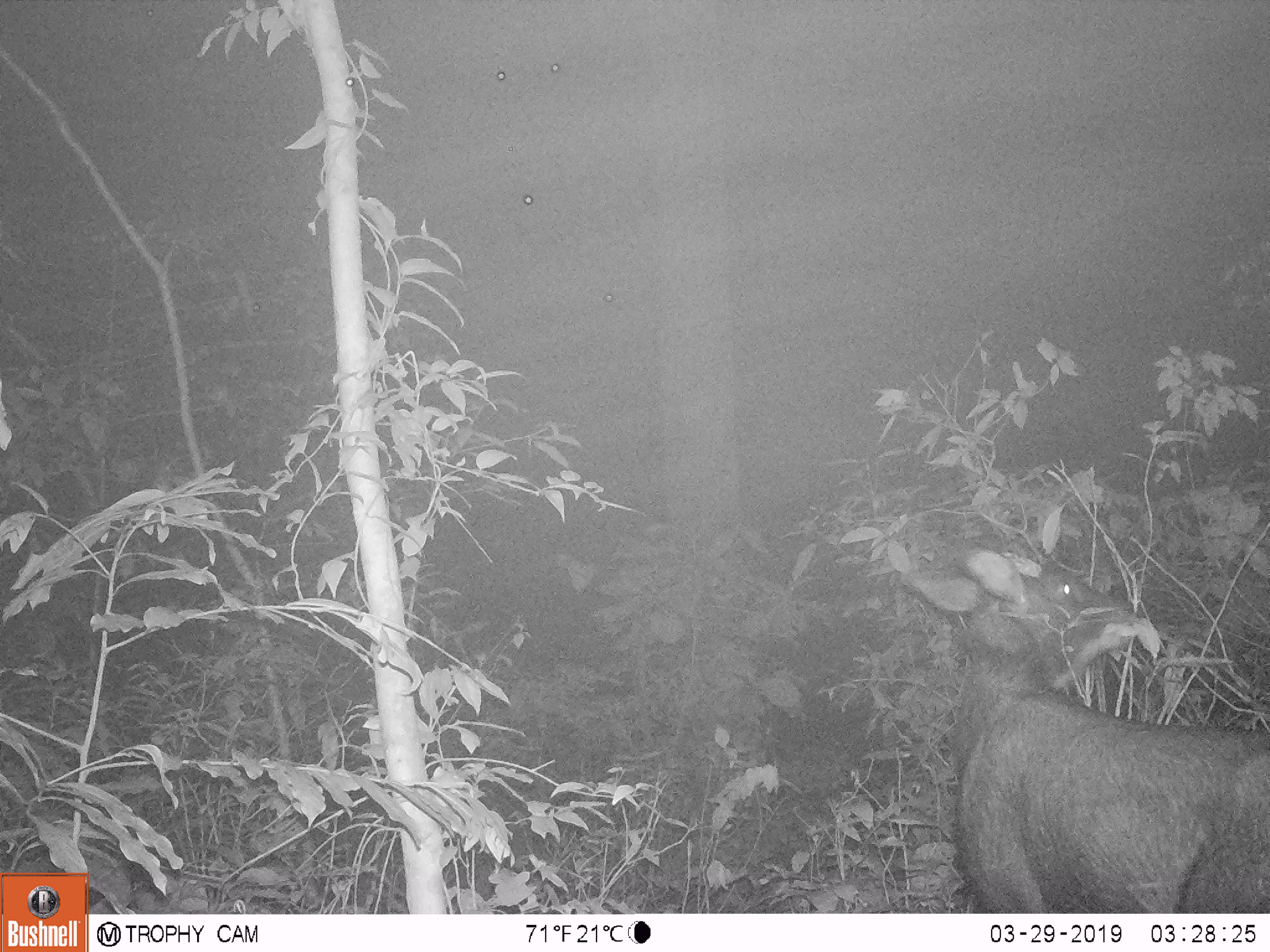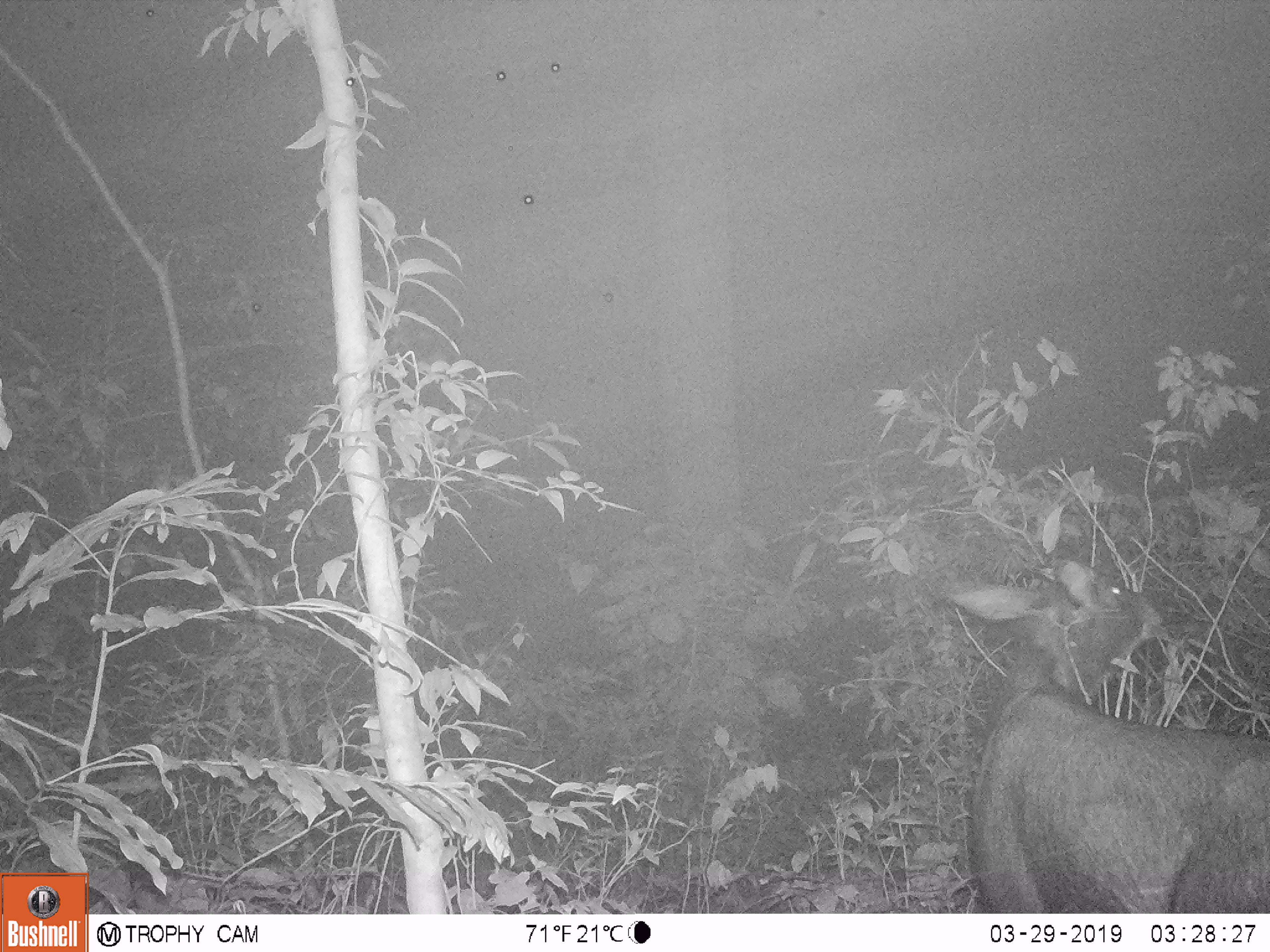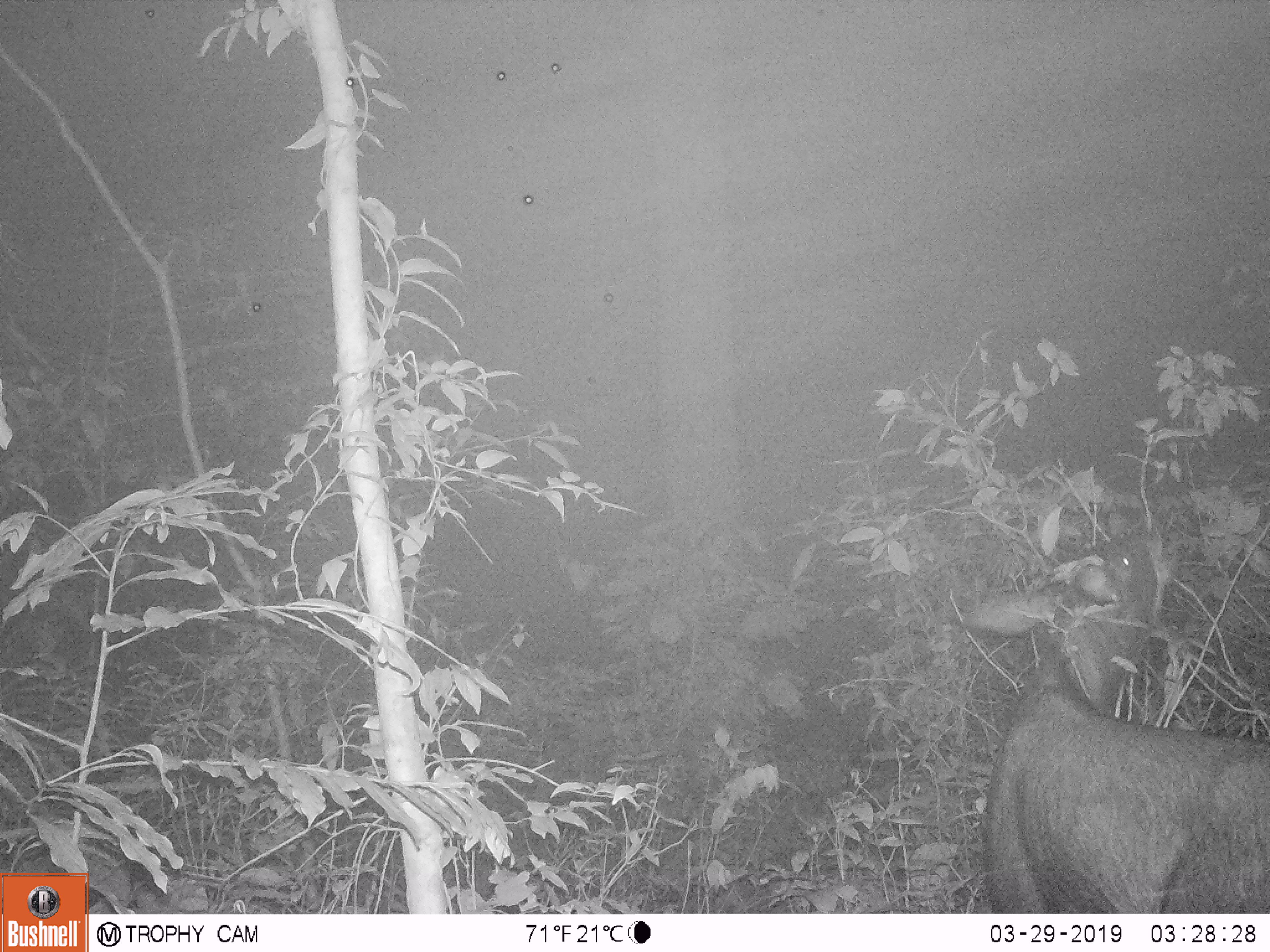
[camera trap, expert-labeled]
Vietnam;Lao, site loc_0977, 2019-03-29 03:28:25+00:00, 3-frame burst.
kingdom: Animalia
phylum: Chordata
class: Mammalia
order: Artiodactyla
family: Bovidae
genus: Capricornis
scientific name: Capricornis sumatraensis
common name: chinese serow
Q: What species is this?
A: Chinese serow (Capricornis sumatraensis).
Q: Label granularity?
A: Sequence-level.